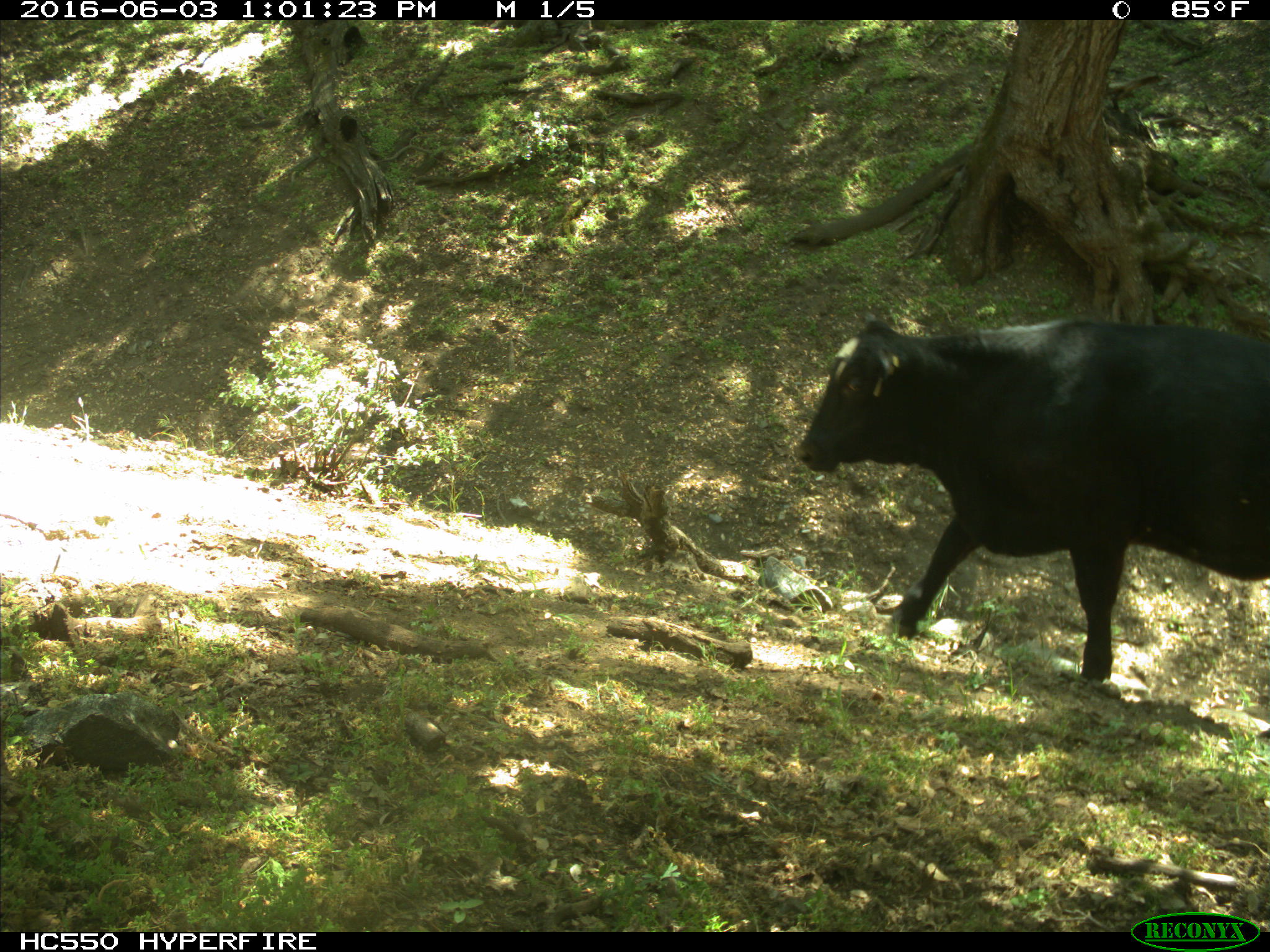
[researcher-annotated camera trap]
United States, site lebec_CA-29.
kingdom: Animalia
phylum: Chordata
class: Mammalia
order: Artiodactyla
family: Bovidae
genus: Bos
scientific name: Bos taurus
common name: domestic cow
Bos taurus (domestic cow).